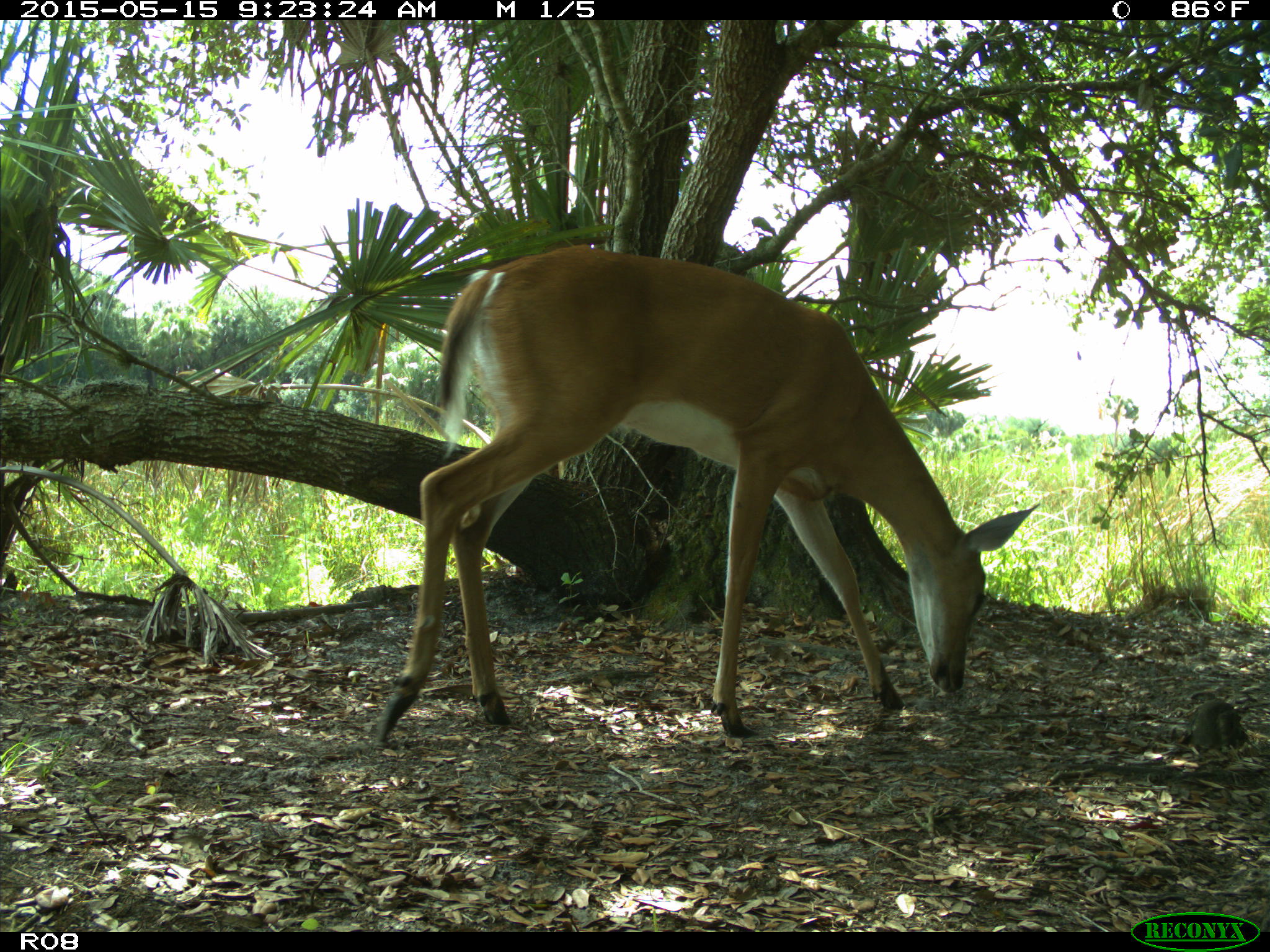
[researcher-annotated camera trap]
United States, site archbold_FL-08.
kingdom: Animalia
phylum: Chordata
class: Mammalia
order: Artiodactyla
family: Cervidae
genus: Odocoileus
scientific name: Odocoileus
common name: deer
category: unidentified deer